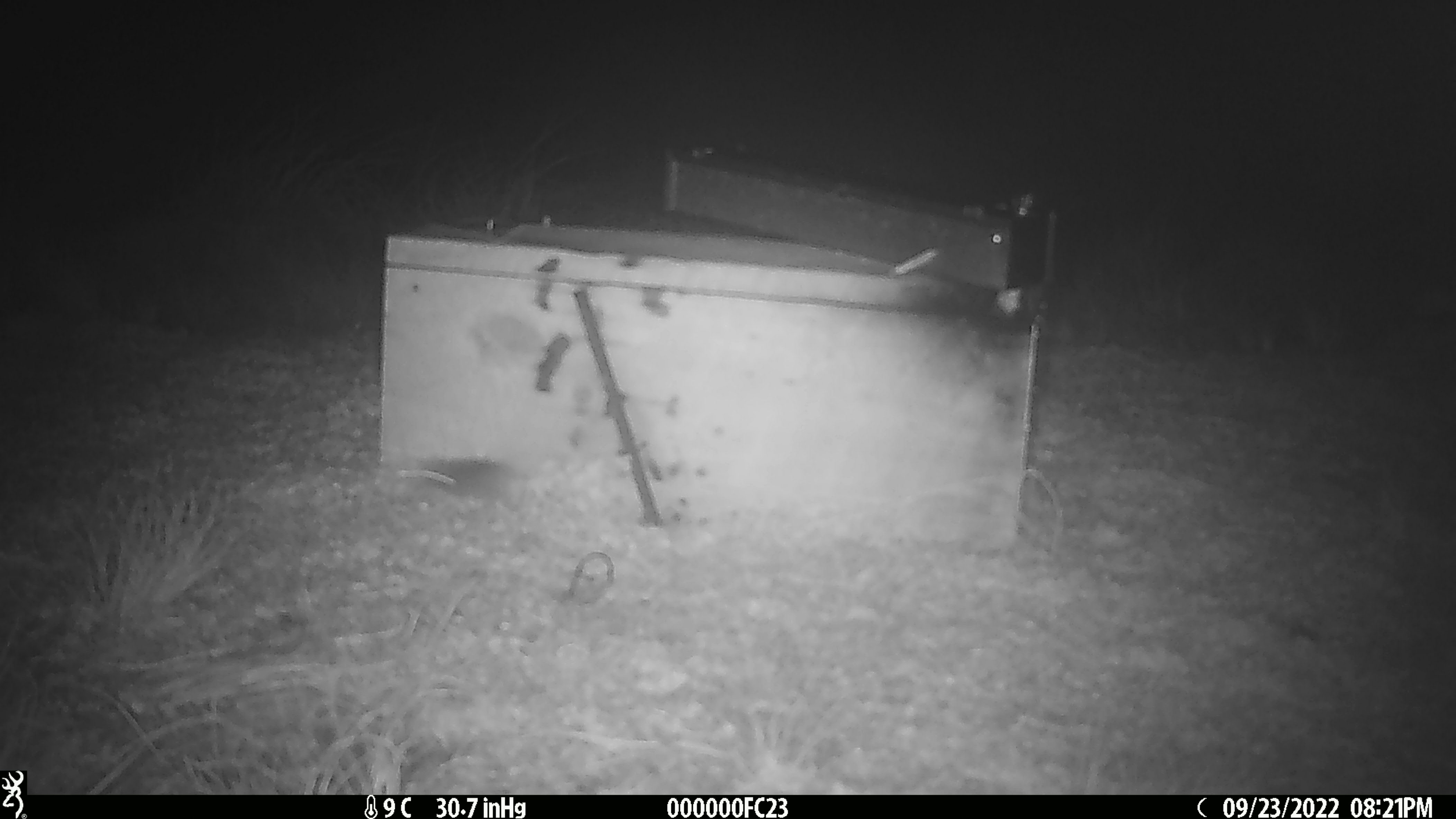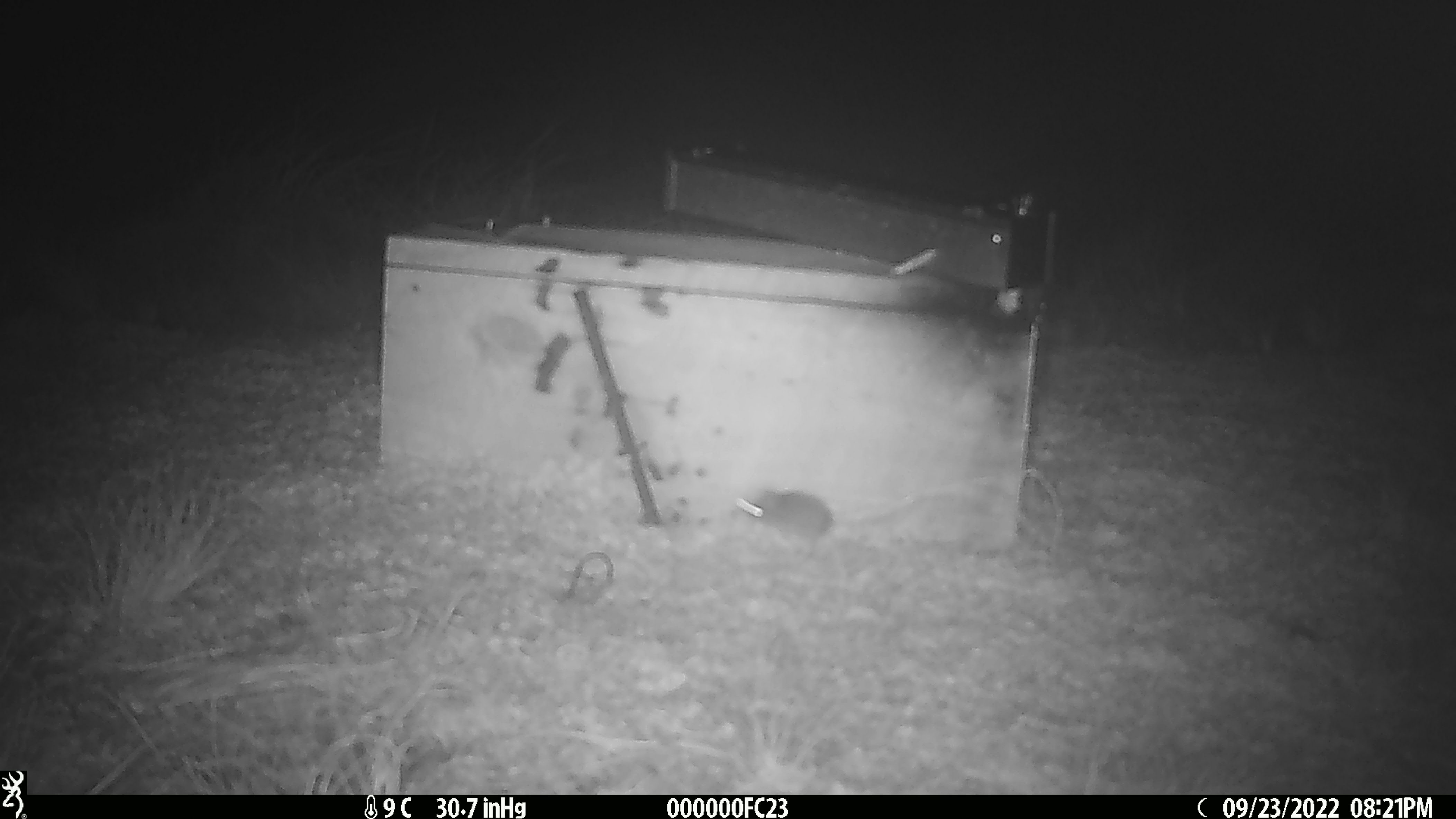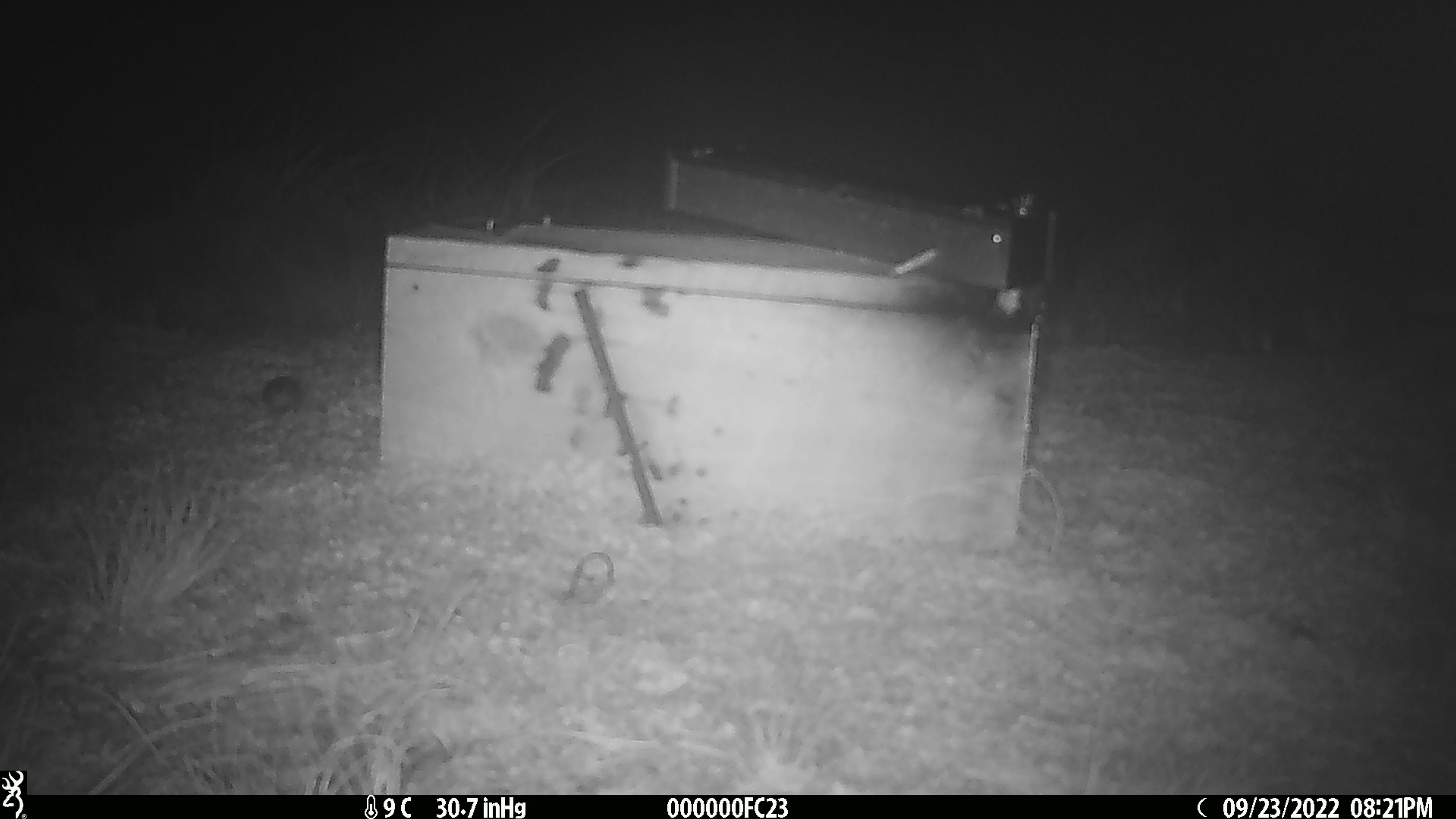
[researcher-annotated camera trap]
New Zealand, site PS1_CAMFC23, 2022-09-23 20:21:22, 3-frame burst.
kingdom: Animalia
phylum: Chordata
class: Mammalia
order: Rodentia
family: Muridae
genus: Mus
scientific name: Mus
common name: mouse